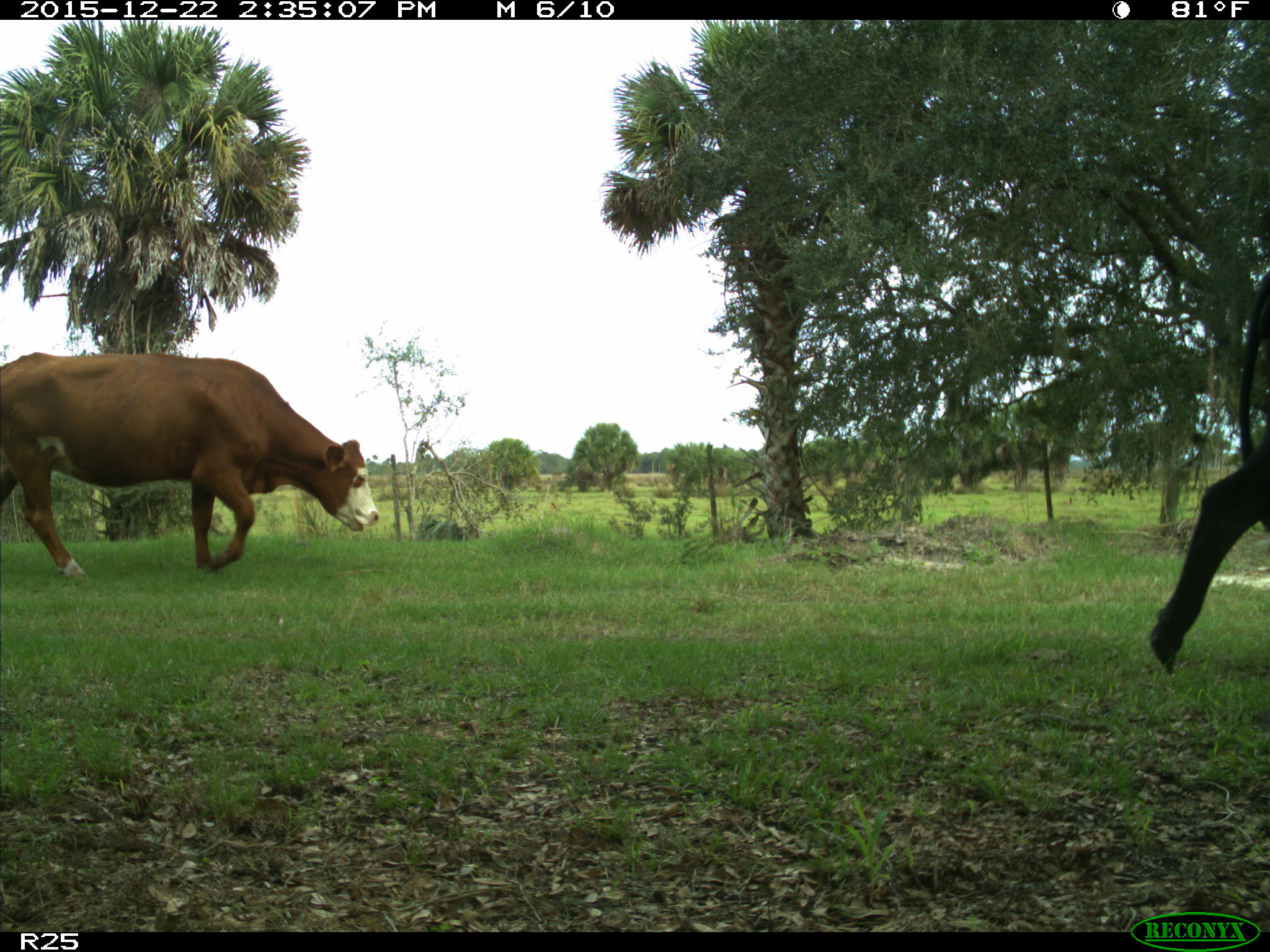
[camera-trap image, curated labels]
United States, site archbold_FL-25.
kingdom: Animalia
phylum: Chordata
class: Mammalia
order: Artiodactyla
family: Bovidae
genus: Bos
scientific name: Bos taurus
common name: domestic cow